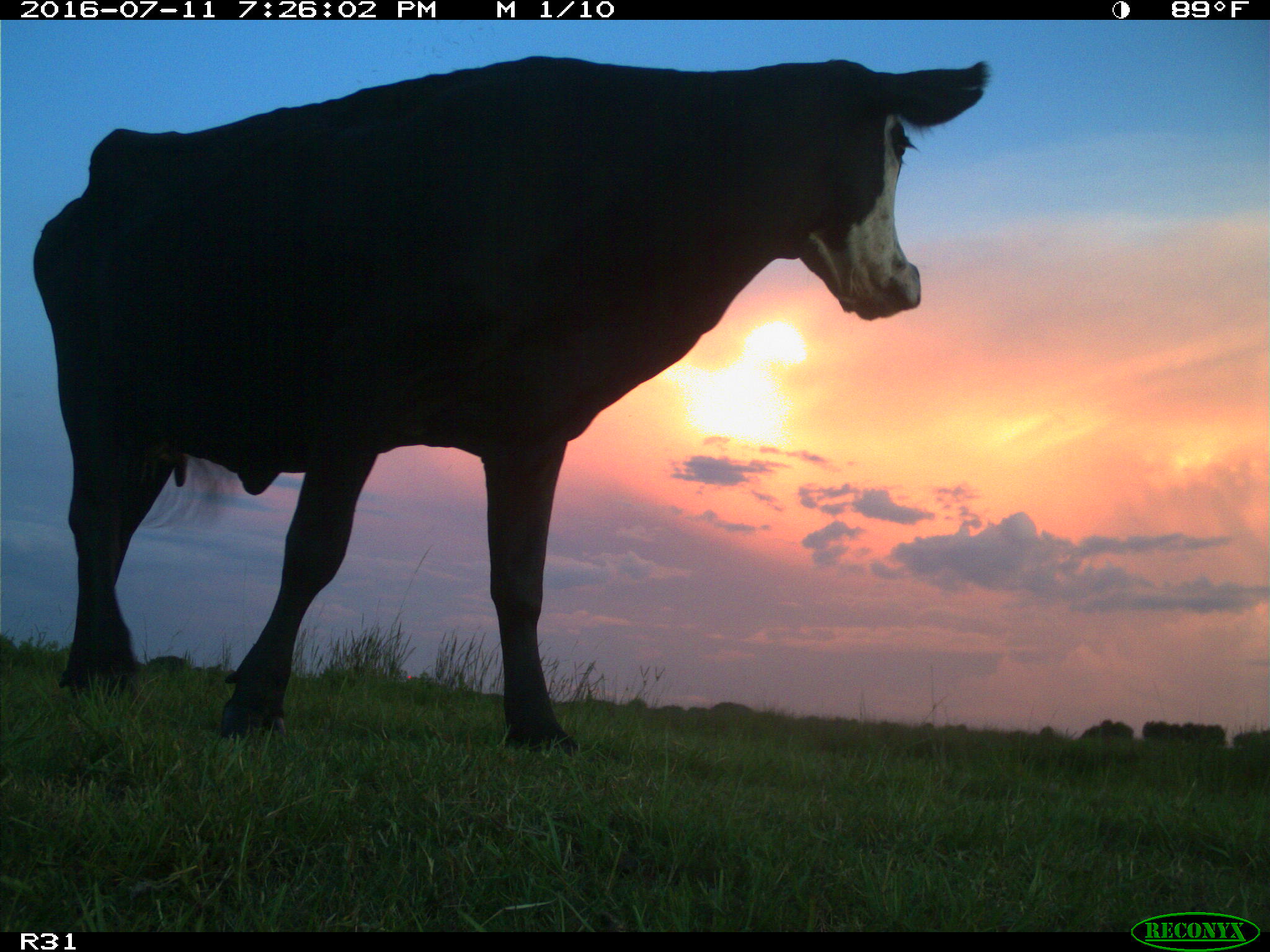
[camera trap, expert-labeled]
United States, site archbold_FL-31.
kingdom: Animalia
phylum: Chordata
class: Mammalia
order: Artiodactyla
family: Bovidae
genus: Bos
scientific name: Bos taurus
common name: domestic cow